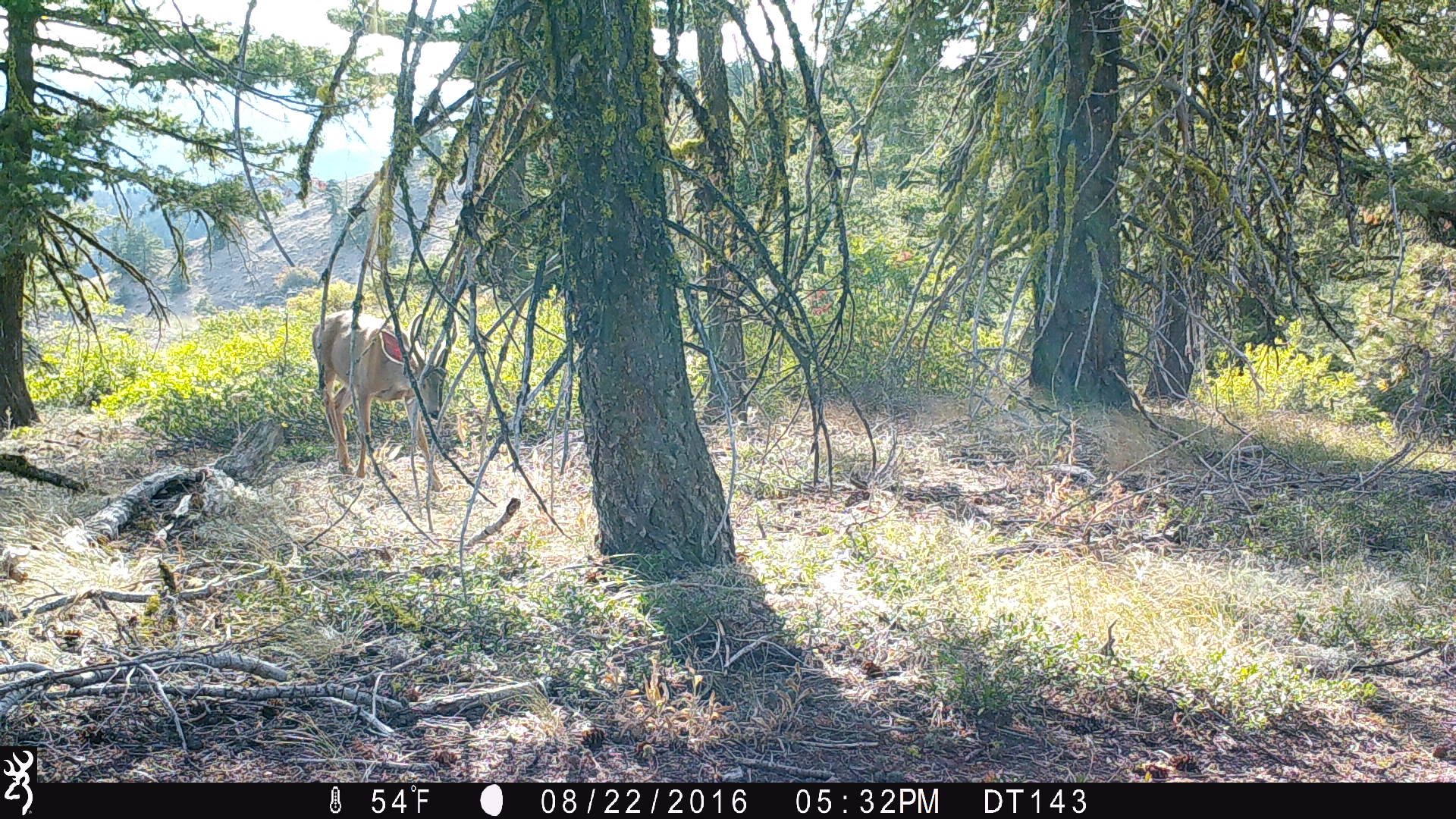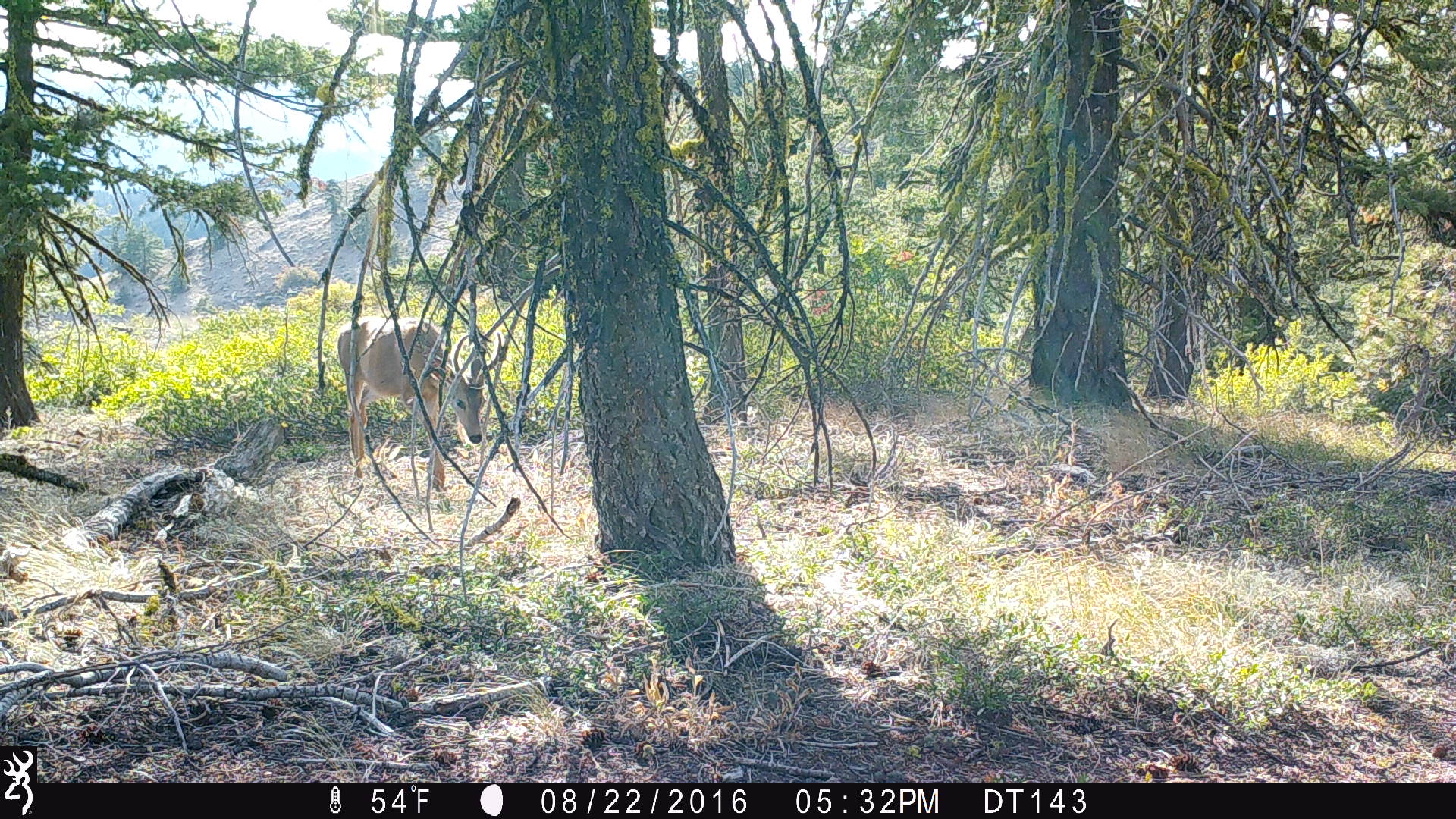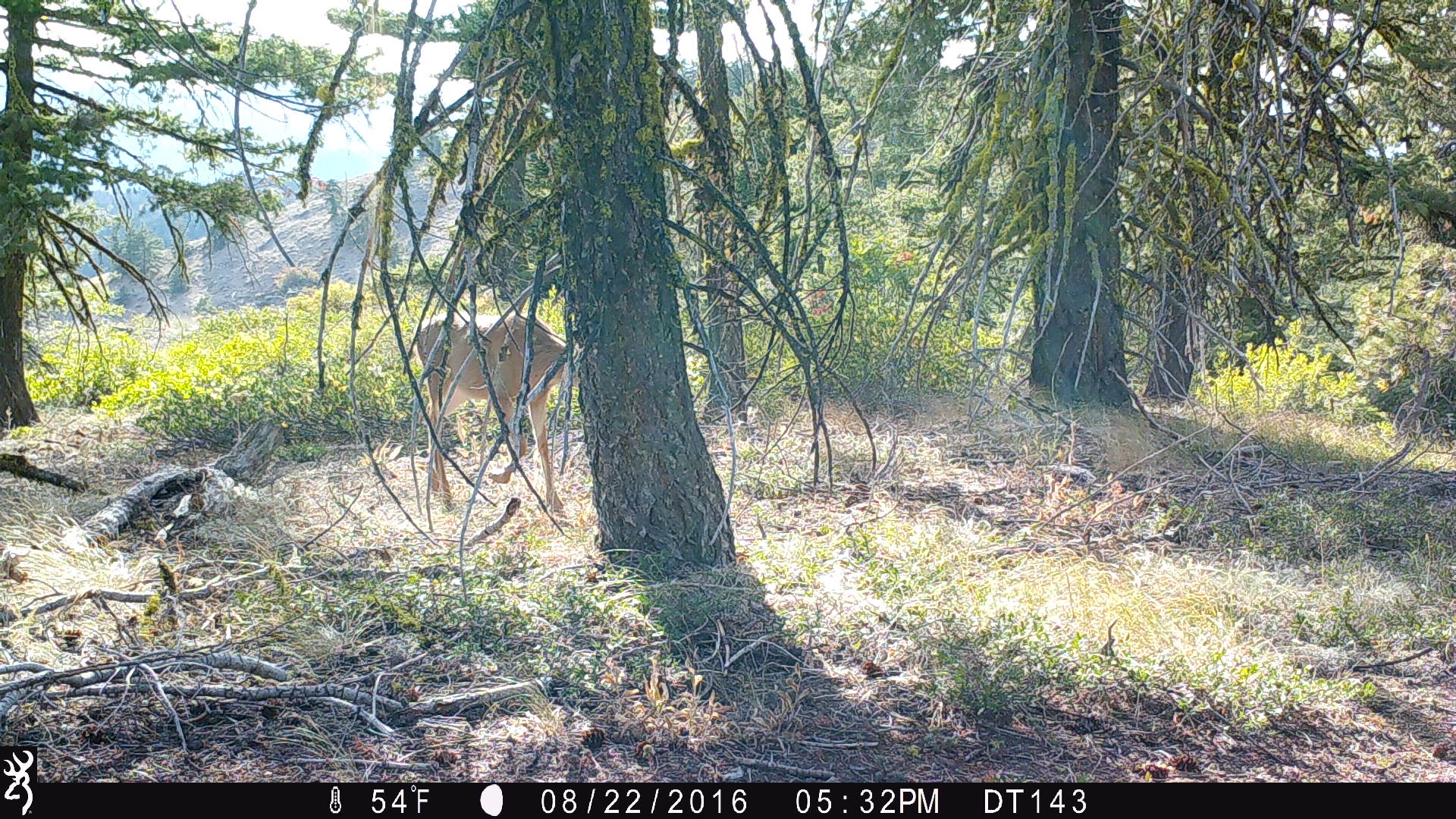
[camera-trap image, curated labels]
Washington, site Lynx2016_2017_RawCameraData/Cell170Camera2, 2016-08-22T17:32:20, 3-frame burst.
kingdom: Animalia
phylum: Chordata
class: Mammalia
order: Artiodactyla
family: Cervidae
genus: Odocoileus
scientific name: Odocoileus hemionus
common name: mule deer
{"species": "Odocoileus hemionus (mule deer)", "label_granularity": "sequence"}